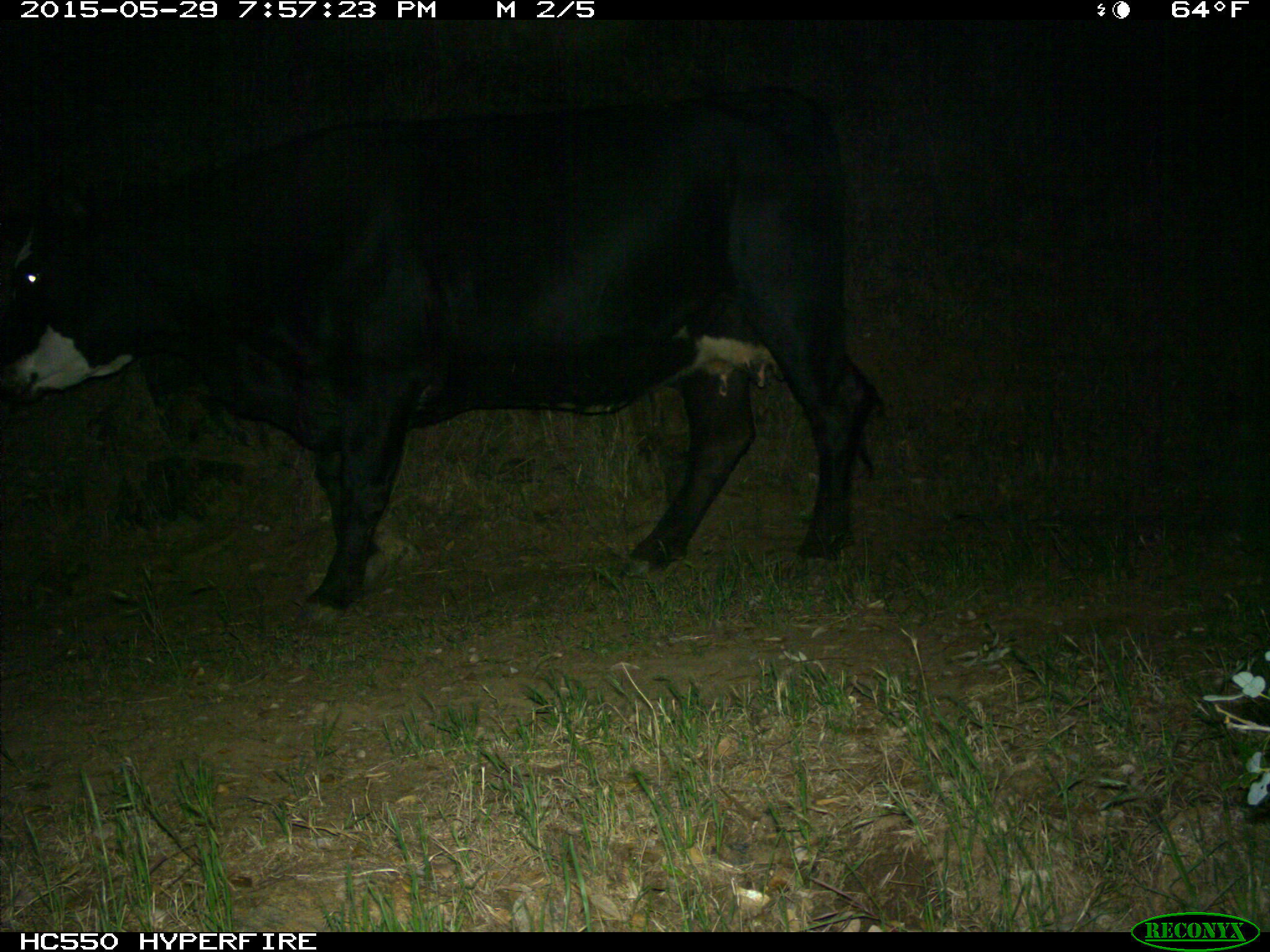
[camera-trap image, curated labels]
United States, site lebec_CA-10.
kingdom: Animalia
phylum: Chordata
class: Mammalia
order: Artiodactyla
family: Bovidae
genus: Bos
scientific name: Bos taurus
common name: domestic cow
Bos taurus (domestic cow).